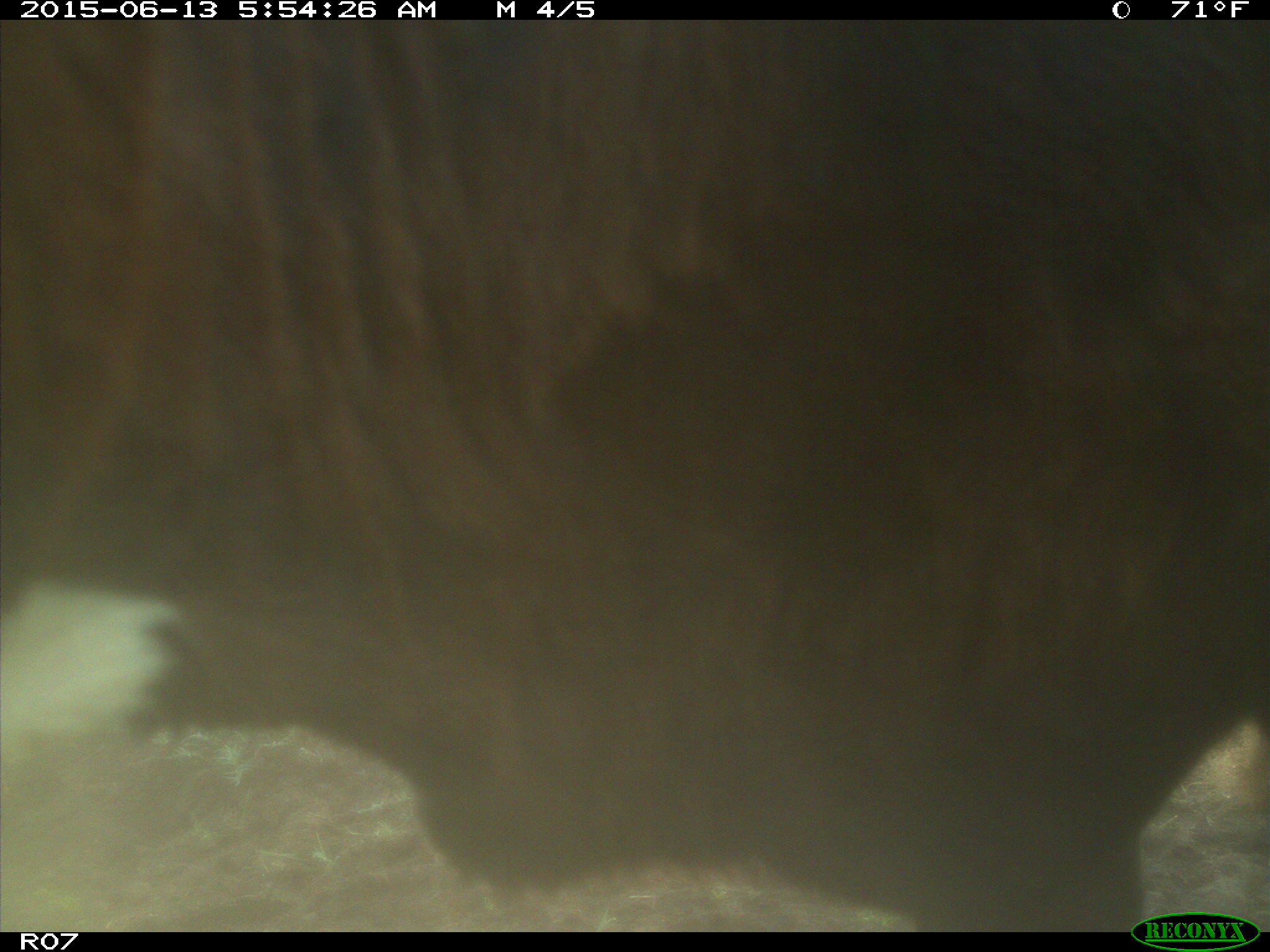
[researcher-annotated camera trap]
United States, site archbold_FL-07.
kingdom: Animalia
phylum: Chordata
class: Mammalia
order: Artiodactyla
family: Bovidae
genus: Bos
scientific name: Bos taurus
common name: domestic cow